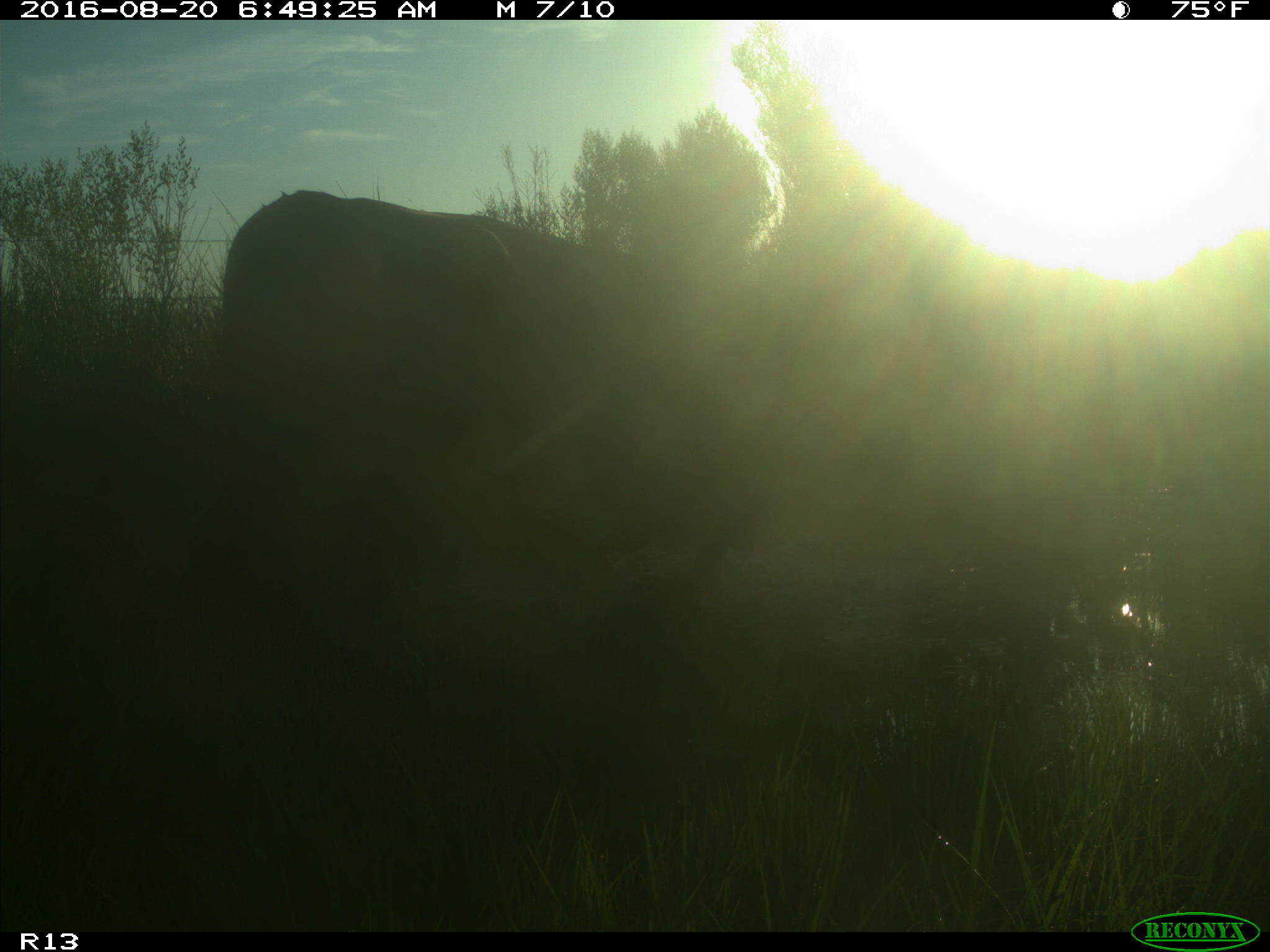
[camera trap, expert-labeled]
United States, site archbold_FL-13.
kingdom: Animalia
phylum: Chordata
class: Mammalia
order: Artiodactyla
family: Bovidae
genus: Bos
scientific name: Bos taurus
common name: domestic cow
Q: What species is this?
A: Bos taurus (domestic cow).